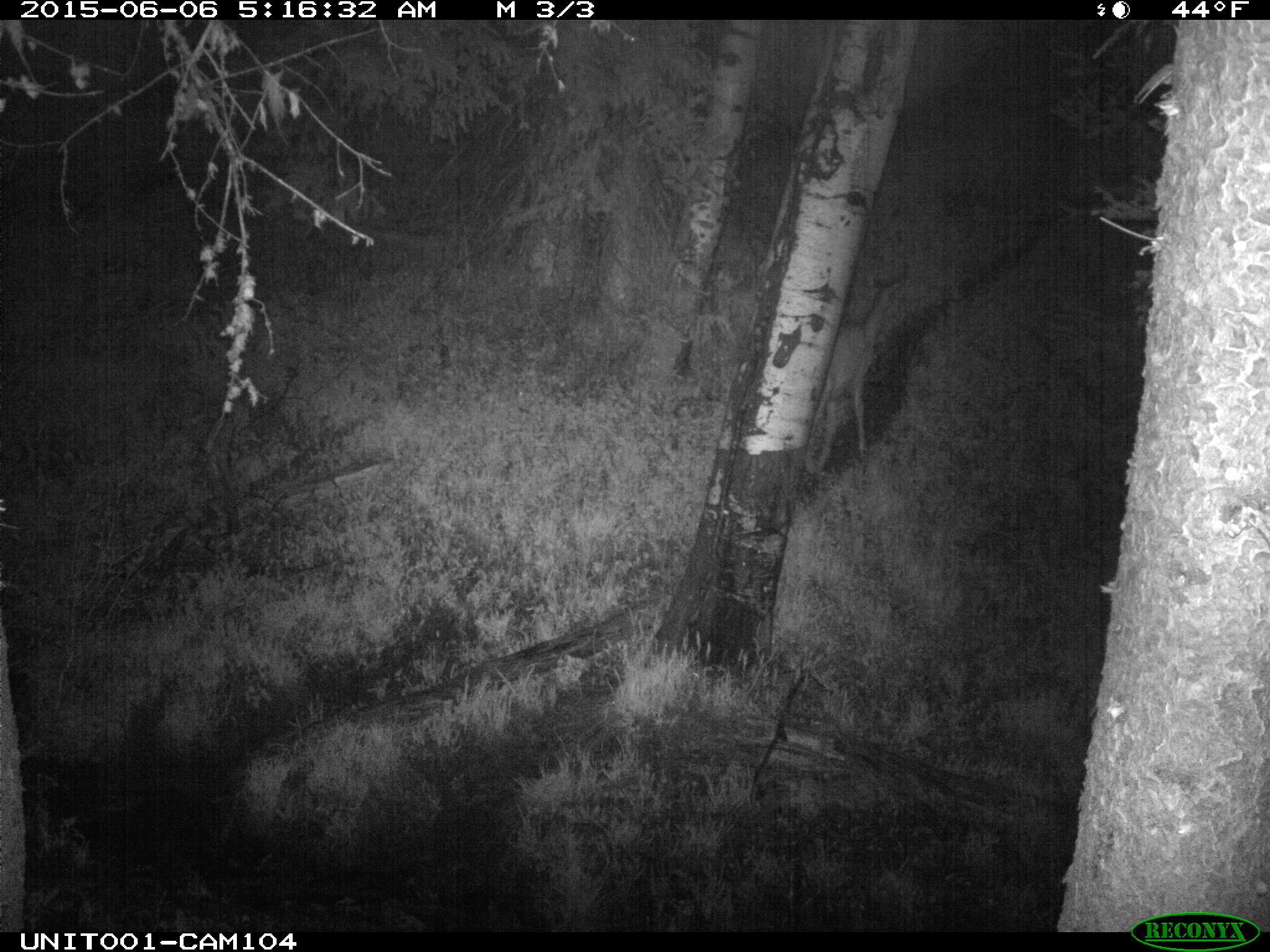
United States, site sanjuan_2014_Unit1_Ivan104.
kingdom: Animalia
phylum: Chordata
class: Mammalia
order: Artiodactyla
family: Cervidae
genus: Cervus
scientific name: Cervus elaphus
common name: red deer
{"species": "Cervus elaphus (red deer)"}